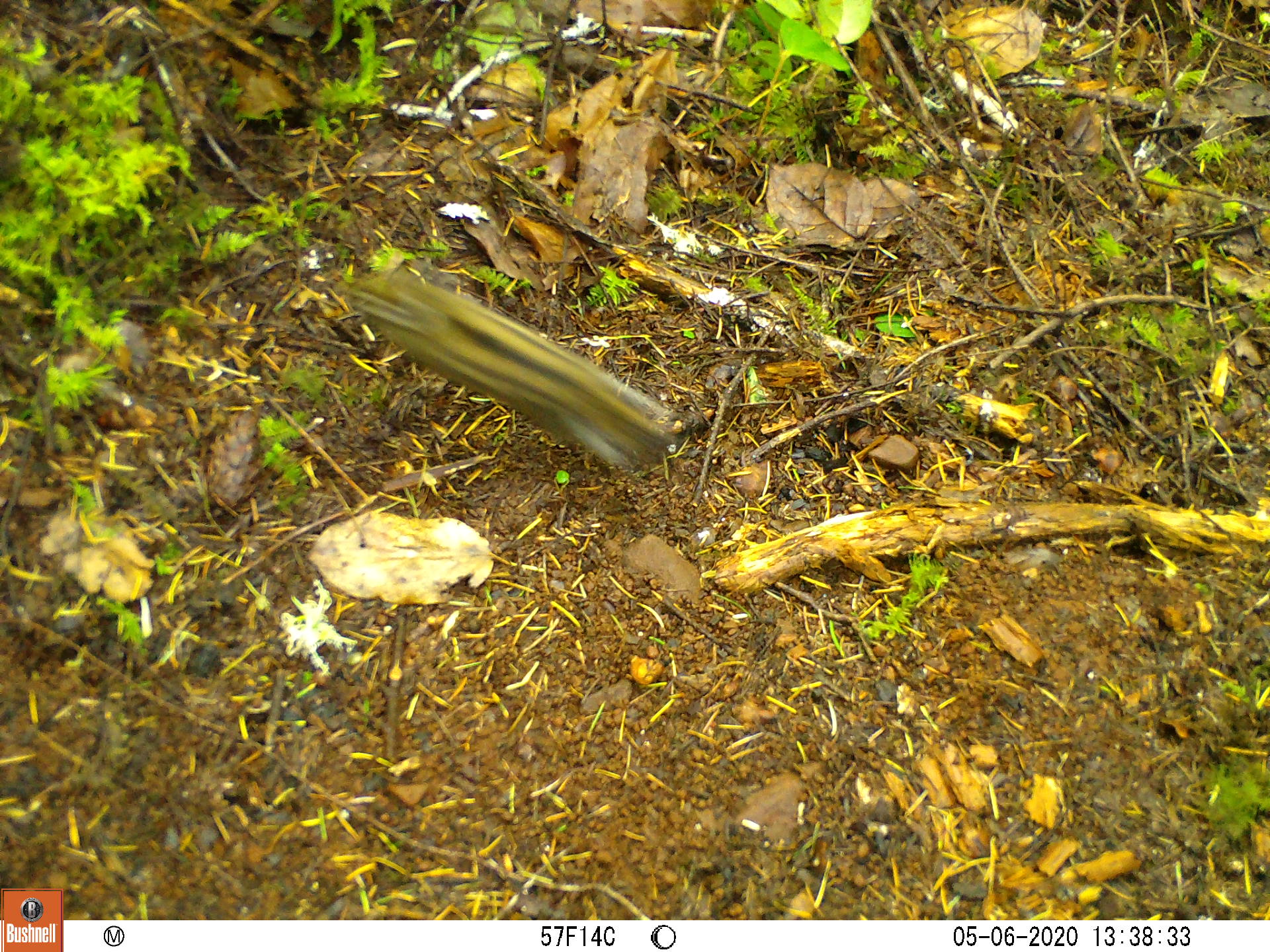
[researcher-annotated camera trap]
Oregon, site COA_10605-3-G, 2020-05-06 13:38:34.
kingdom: Animalia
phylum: Chordata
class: Mammalia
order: Rodentia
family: Sciuridae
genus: Neotamias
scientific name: Neotamias townsendii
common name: townsend's chipmunk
Townsend's chipmunk (Neotamias townsendii).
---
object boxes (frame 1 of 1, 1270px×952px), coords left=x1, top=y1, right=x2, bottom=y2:
townsend's chipmunk: left=333, top=263, right=688, bottom=481